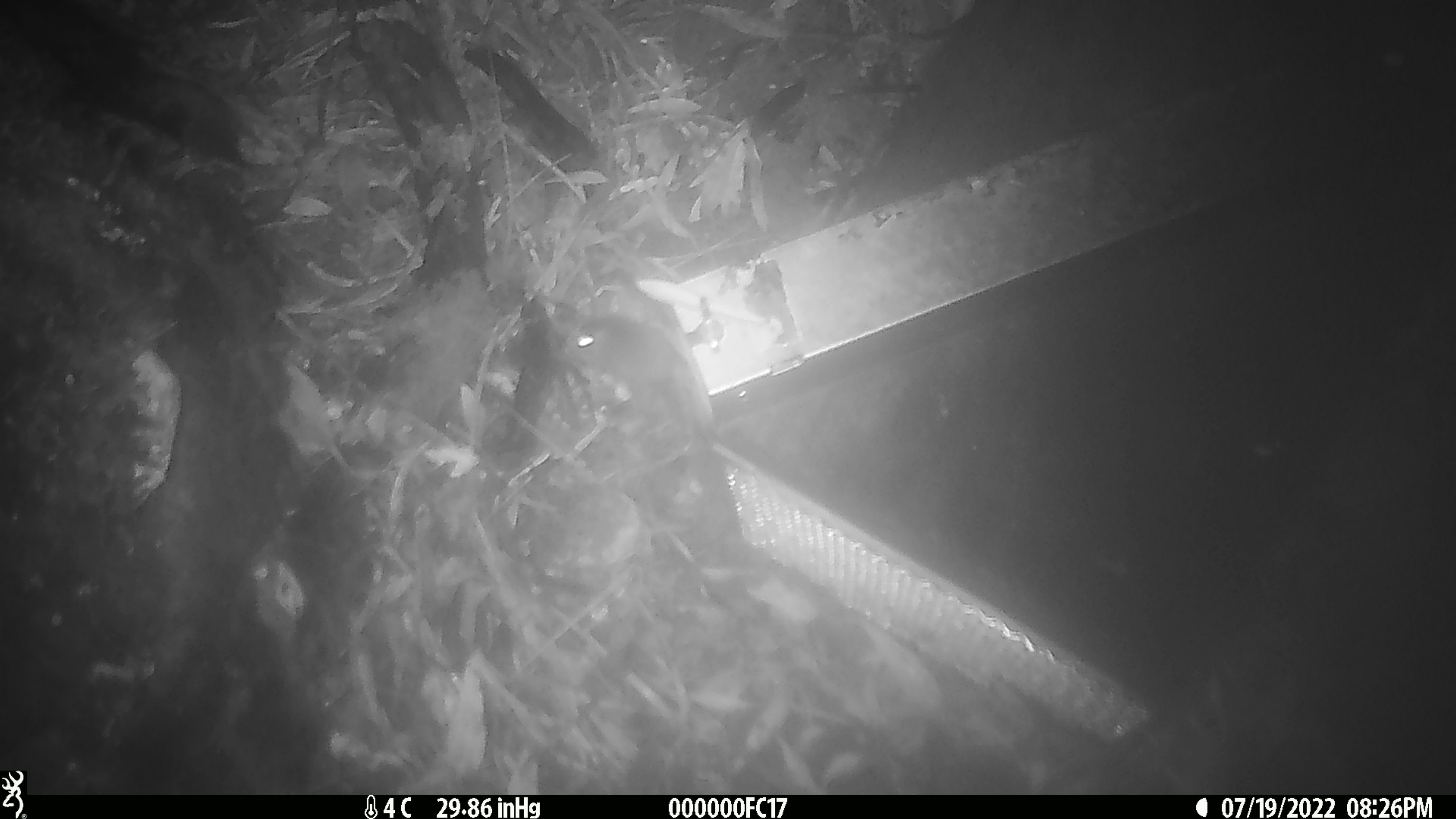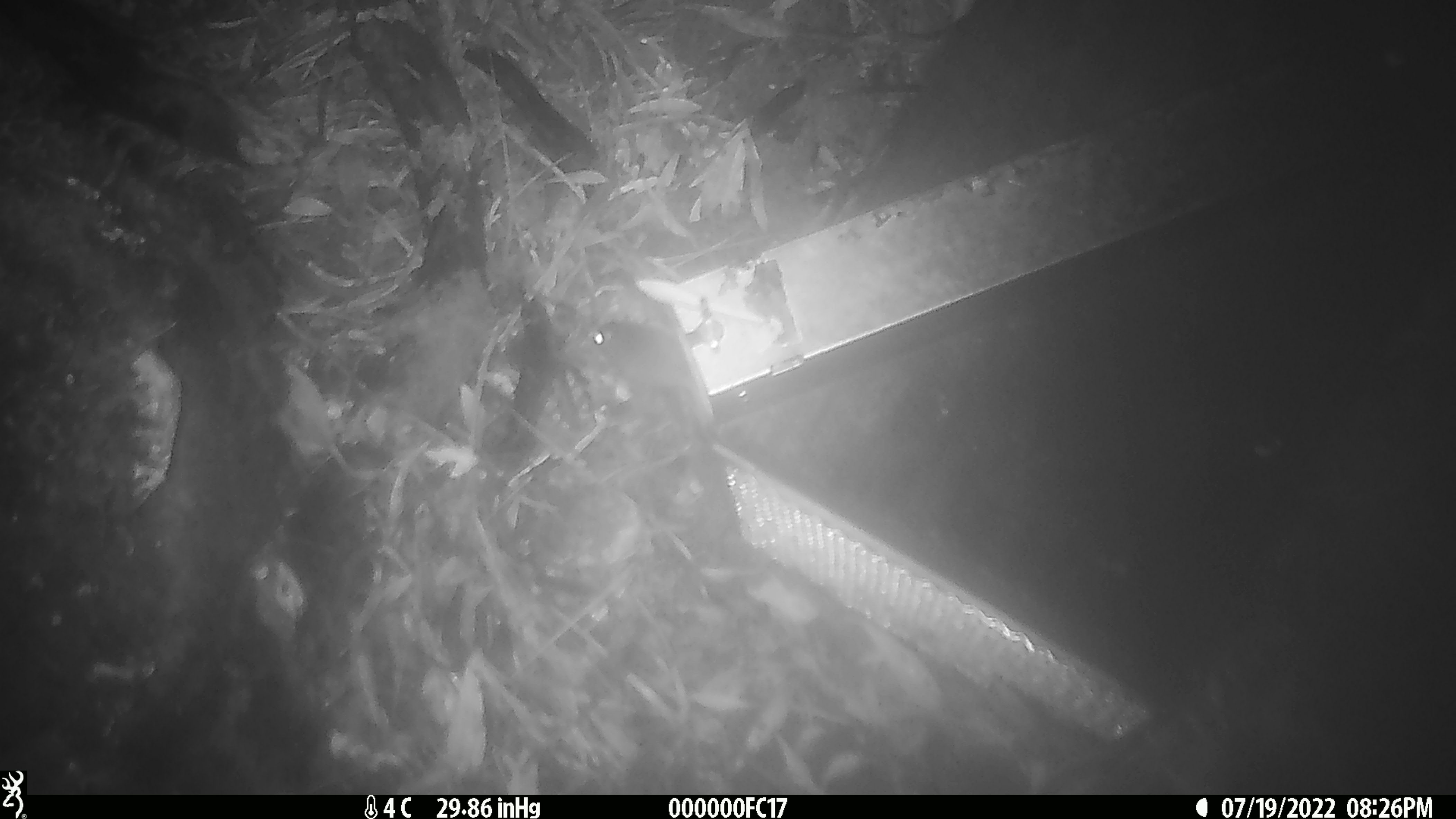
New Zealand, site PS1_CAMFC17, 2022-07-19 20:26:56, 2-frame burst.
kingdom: Animalia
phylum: Chordata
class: Mammalia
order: Rodentia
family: Muridae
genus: Mus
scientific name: Mus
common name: mouse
Mouse (Mus).